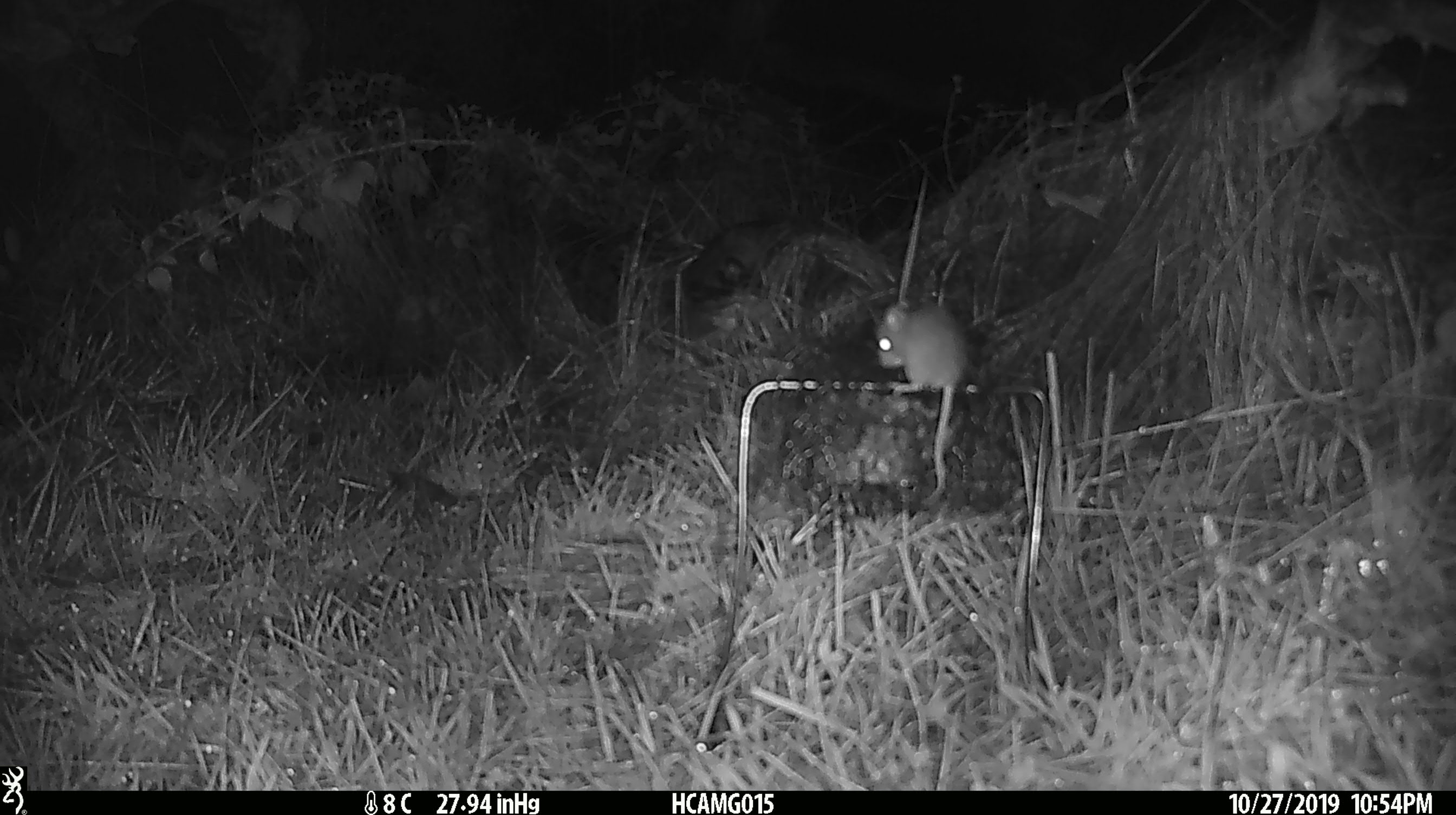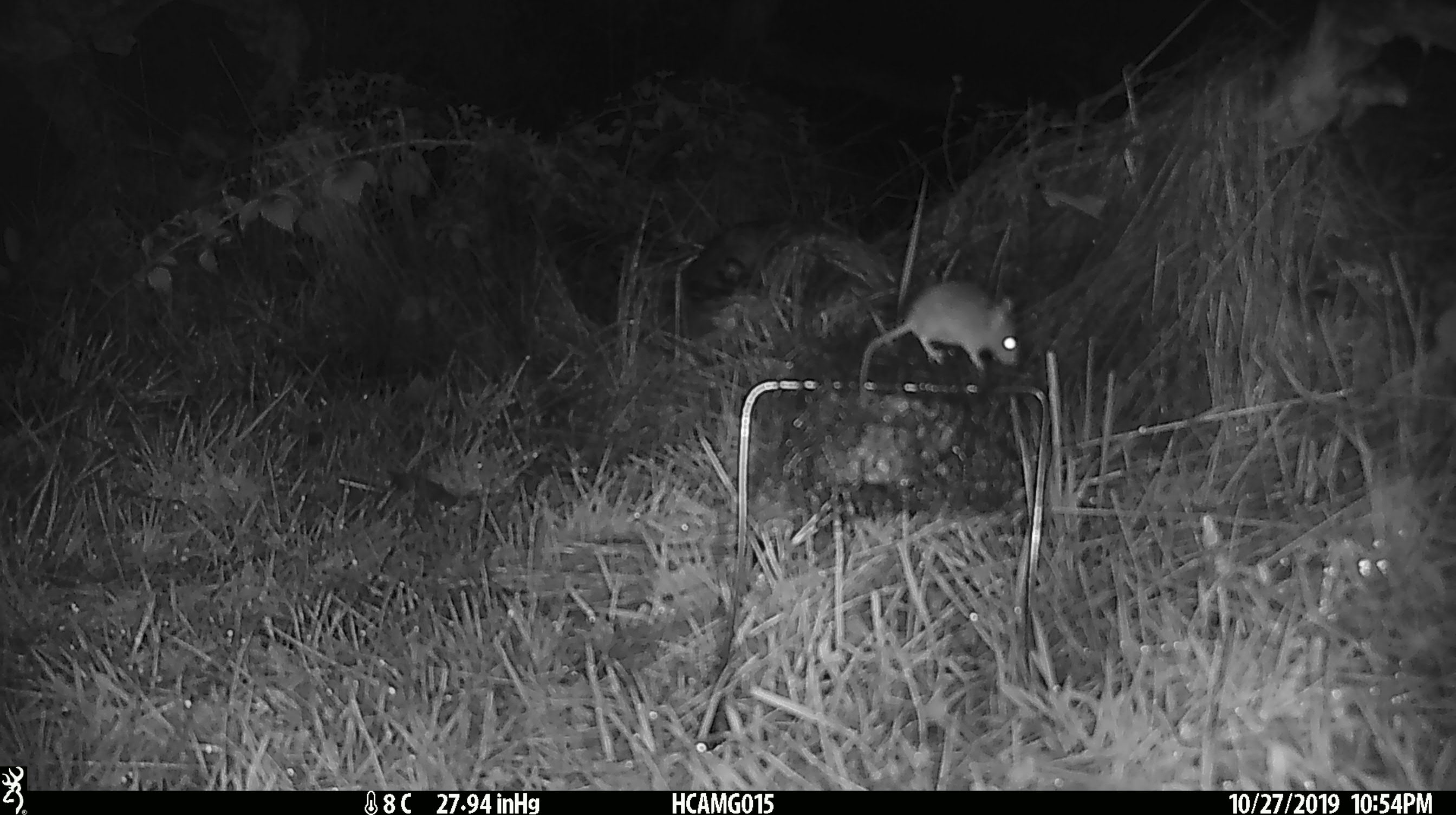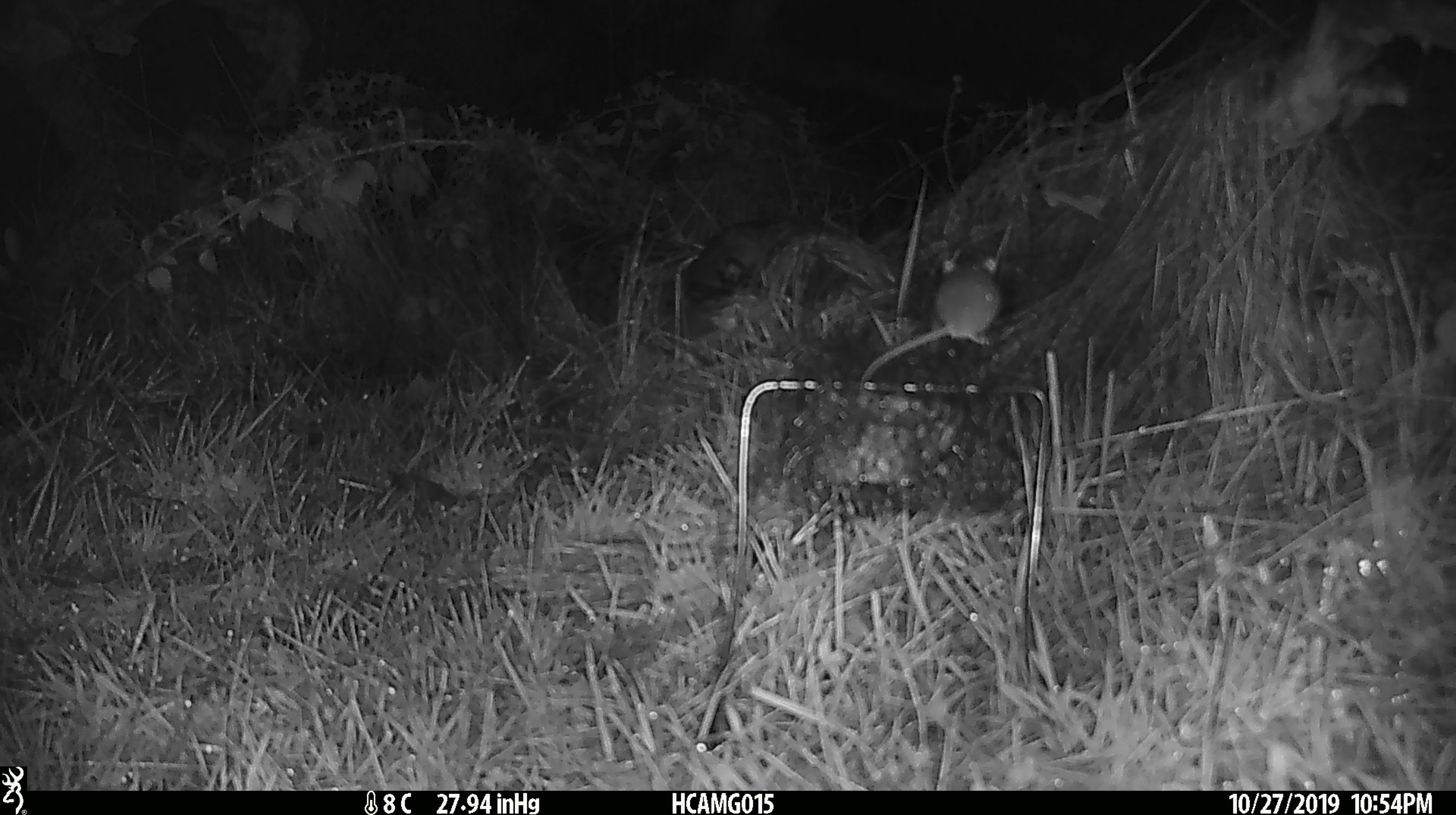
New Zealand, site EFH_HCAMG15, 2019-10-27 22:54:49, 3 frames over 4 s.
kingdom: Animalia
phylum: Chordata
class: Mammalia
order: Rodentia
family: Muridae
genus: Mus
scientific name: Mus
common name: mouse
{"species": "mouse (Mus)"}